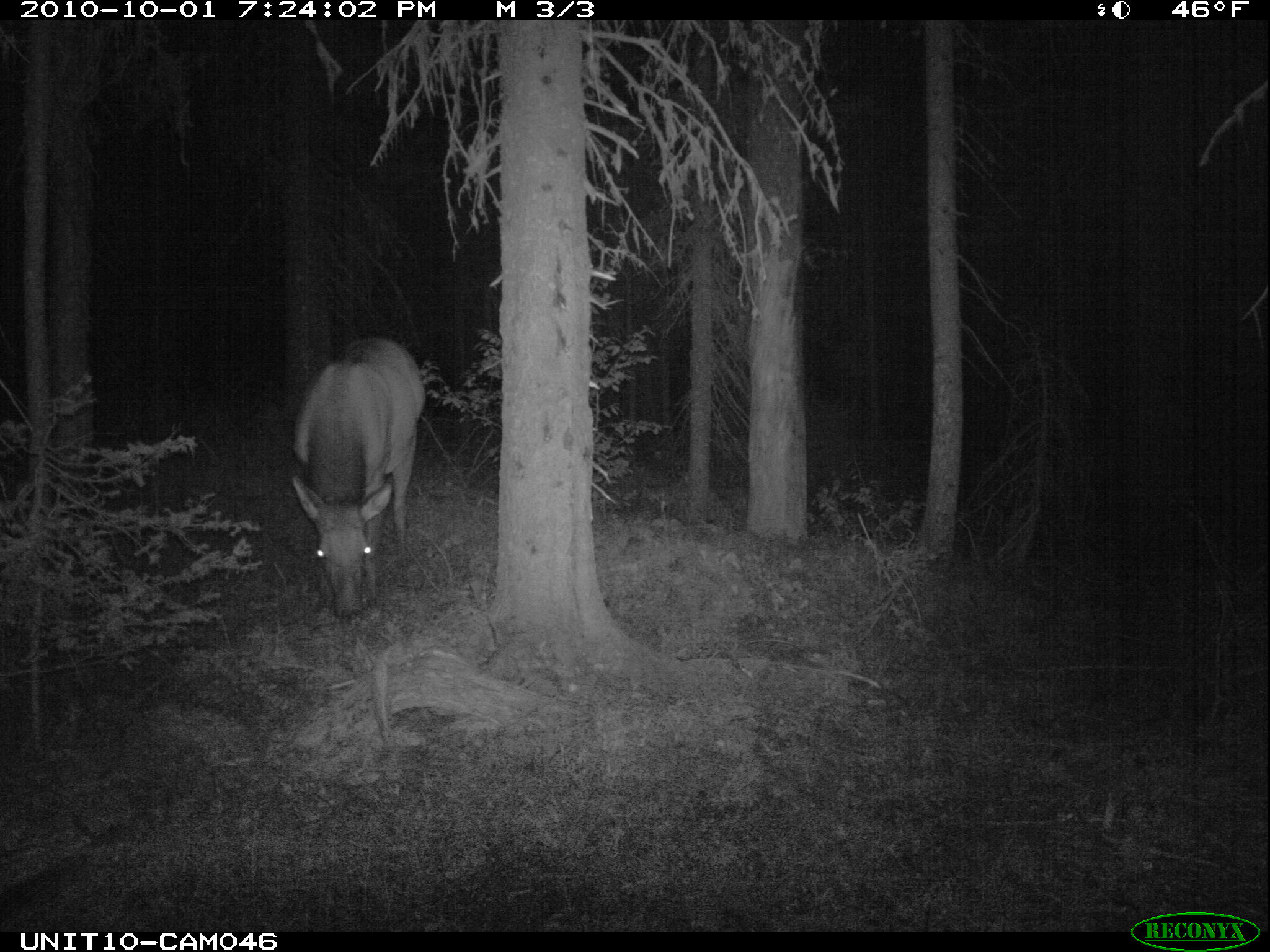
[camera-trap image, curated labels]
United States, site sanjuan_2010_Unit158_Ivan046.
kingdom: Animalia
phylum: Chordata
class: Mammalia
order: Artiodactyla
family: Cervidae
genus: Cervus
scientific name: Cervus elaphus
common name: red deer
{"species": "Cervus elaphus (red deer)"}